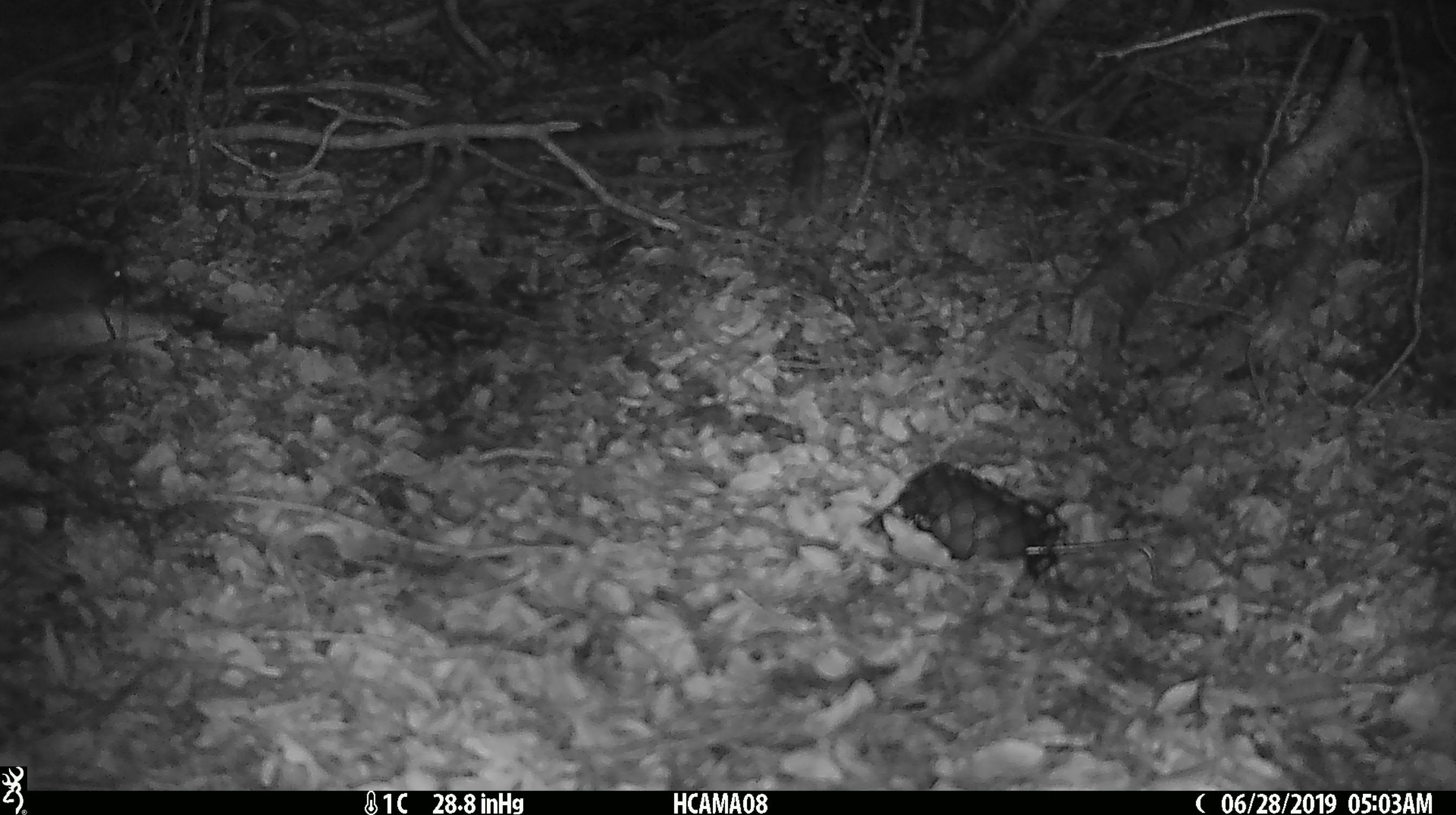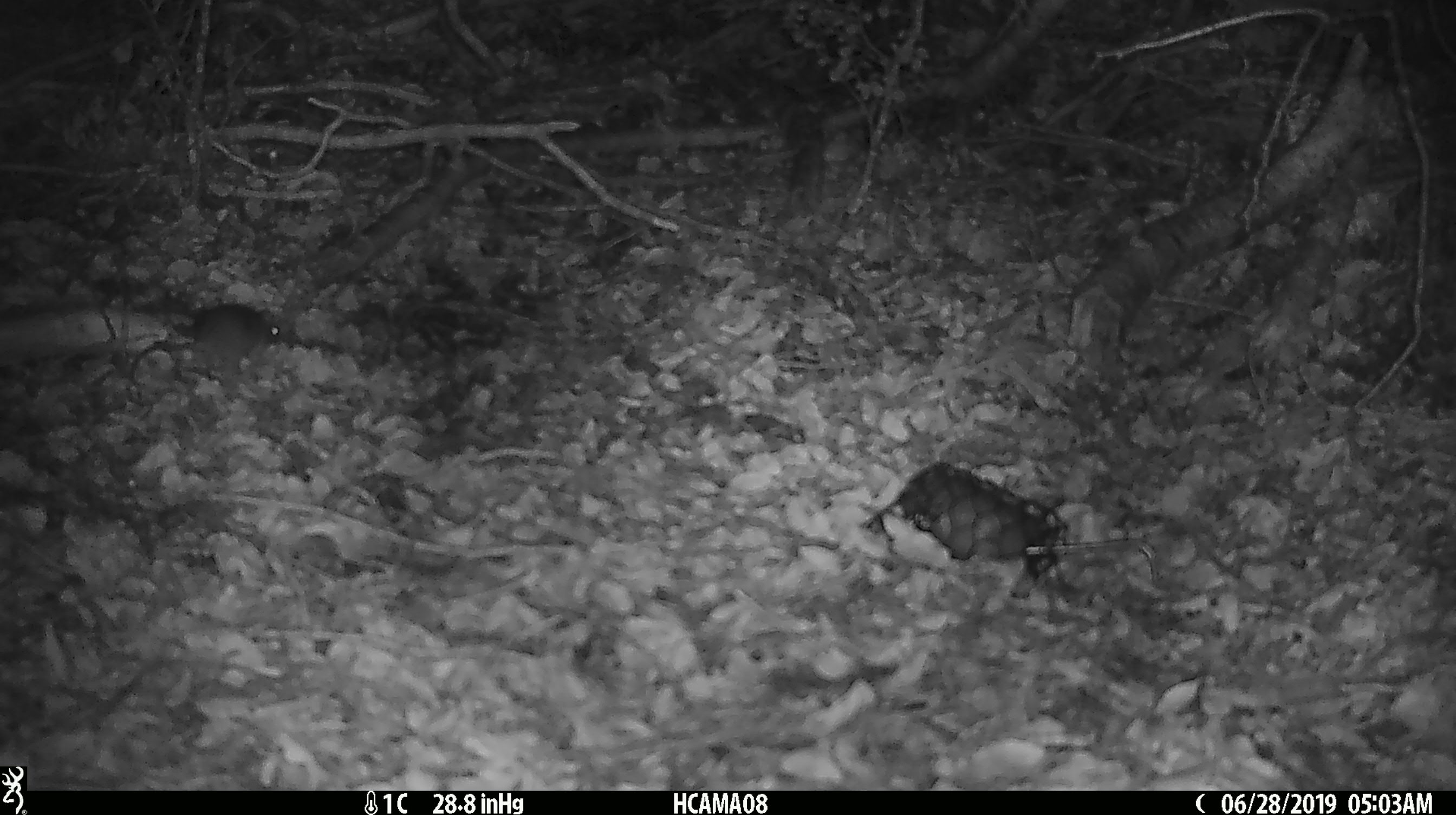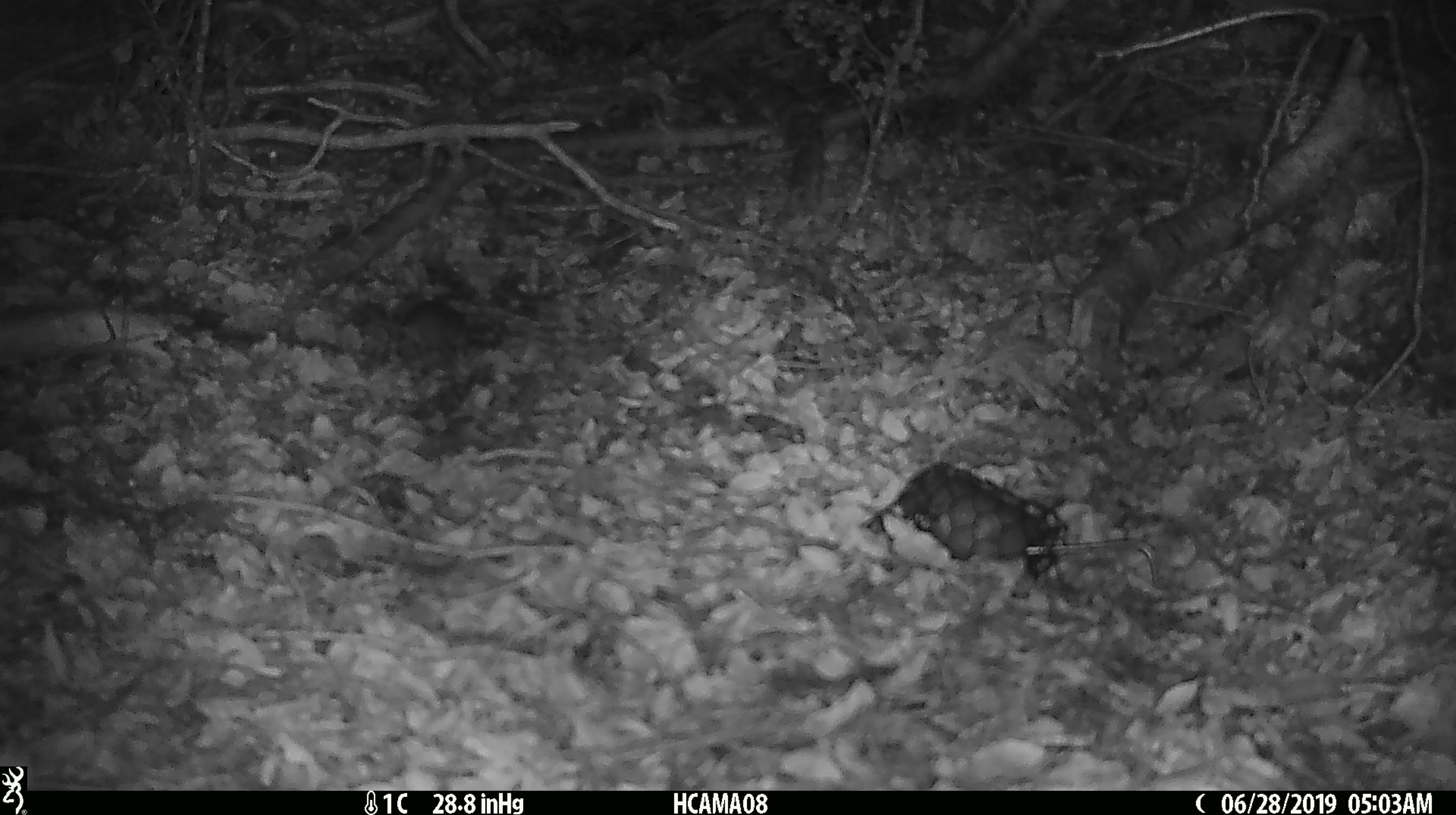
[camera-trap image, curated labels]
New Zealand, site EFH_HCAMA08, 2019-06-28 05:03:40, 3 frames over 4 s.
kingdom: Animalia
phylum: Chordata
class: Mammalia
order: Rodentia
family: Muridae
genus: Mus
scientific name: Mus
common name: mouse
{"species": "mouse (Mus)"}